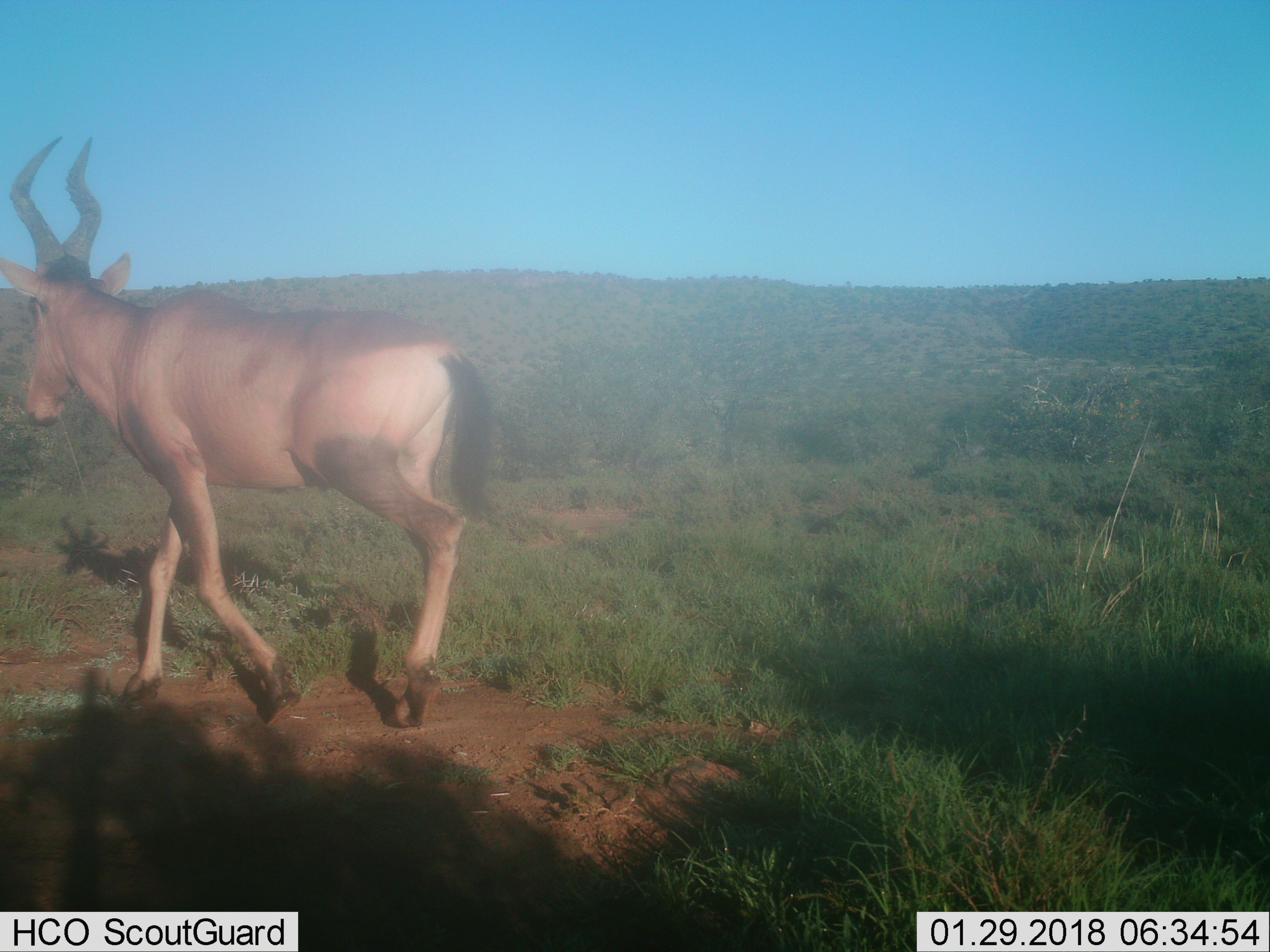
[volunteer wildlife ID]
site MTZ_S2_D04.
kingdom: Animalia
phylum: Chordata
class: Mammalia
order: Artiodactyla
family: Bovidae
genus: Alcelaphus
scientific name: Alcelaphus buselaphus caama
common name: red hartebeest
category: hartebeestred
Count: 1.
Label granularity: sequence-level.